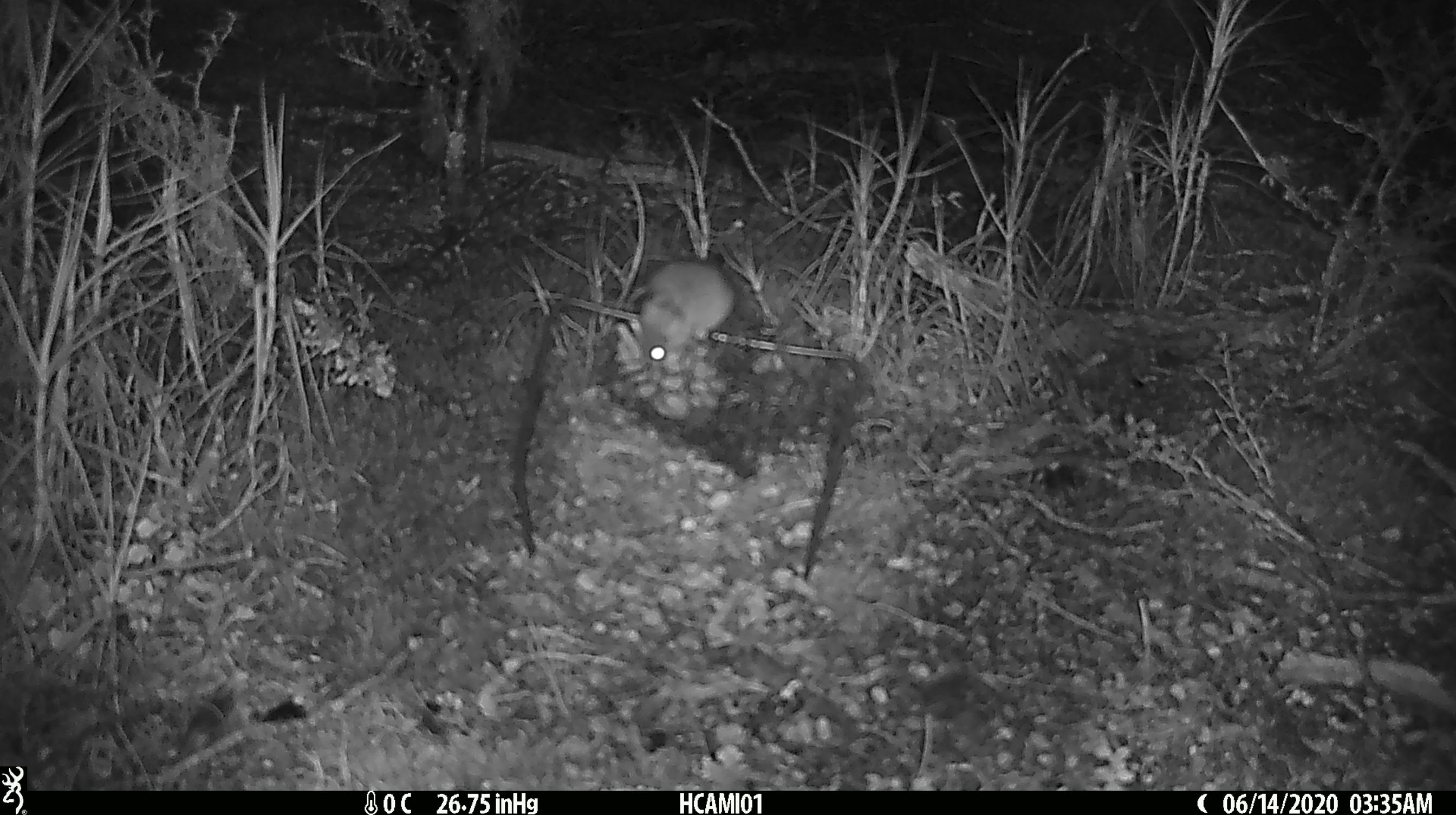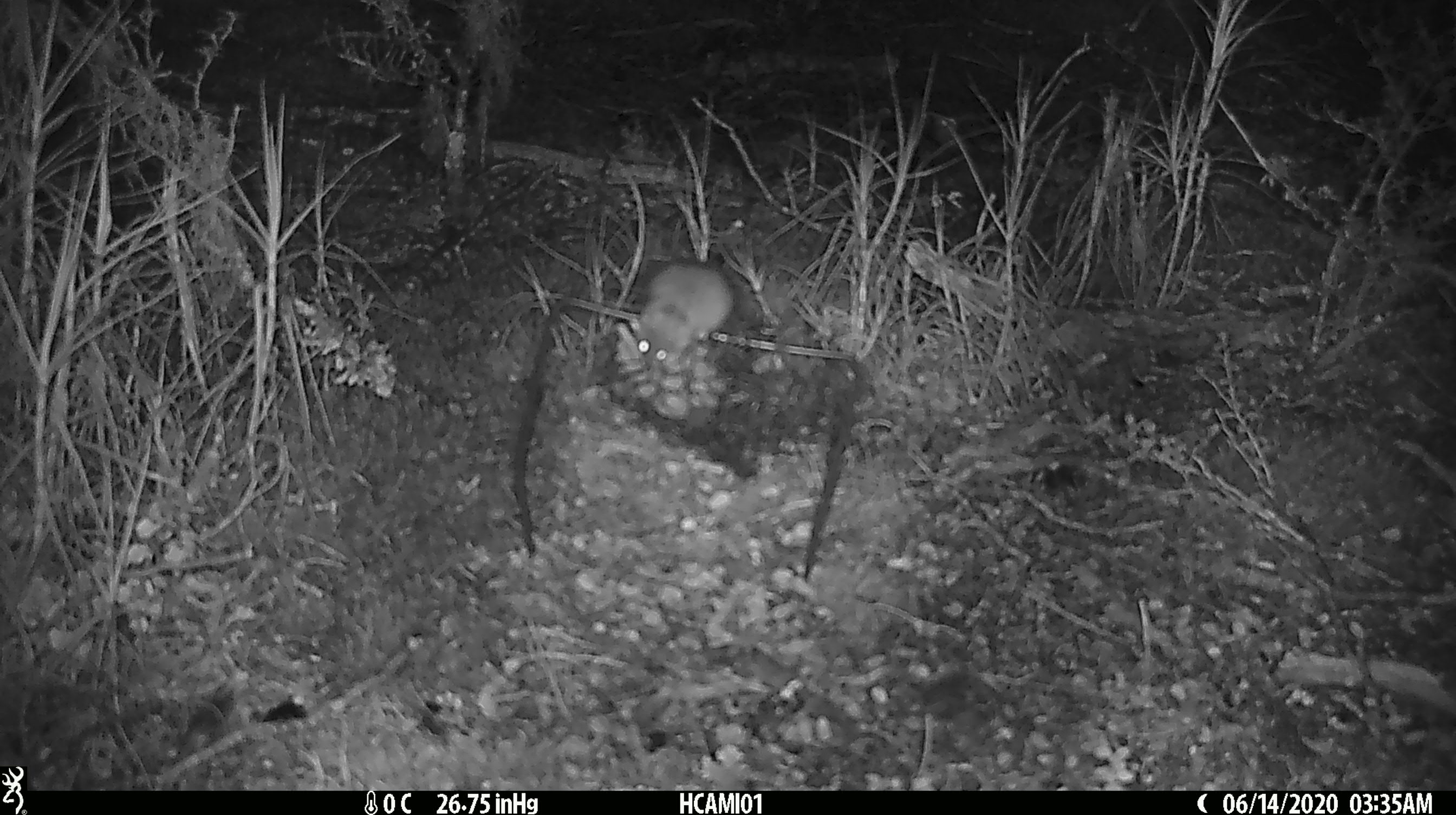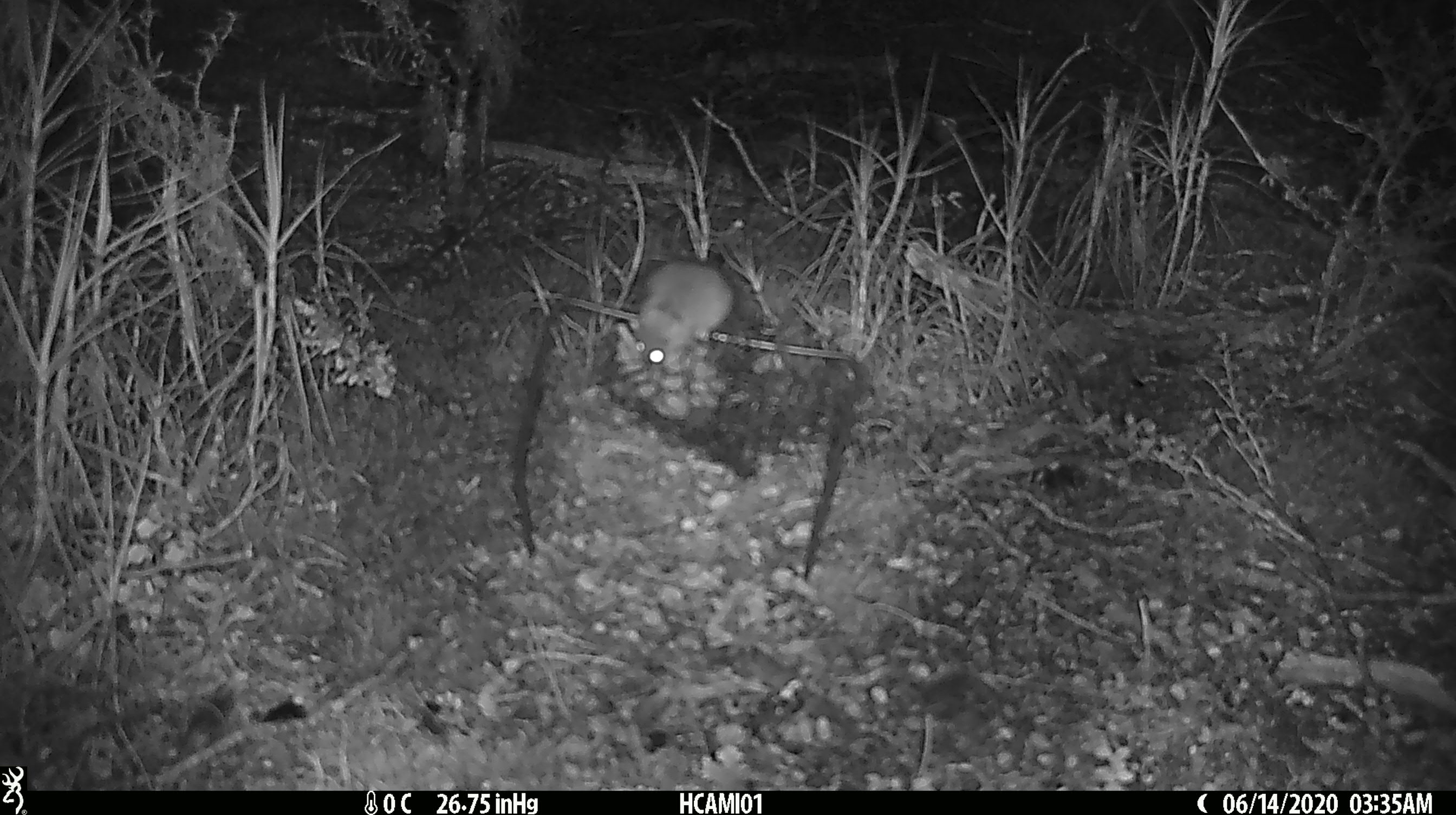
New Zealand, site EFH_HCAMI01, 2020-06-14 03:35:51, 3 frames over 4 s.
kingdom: Animalia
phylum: Chordata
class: Mammalia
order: Rodentia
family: Muridae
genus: Mus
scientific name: Mus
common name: mouse